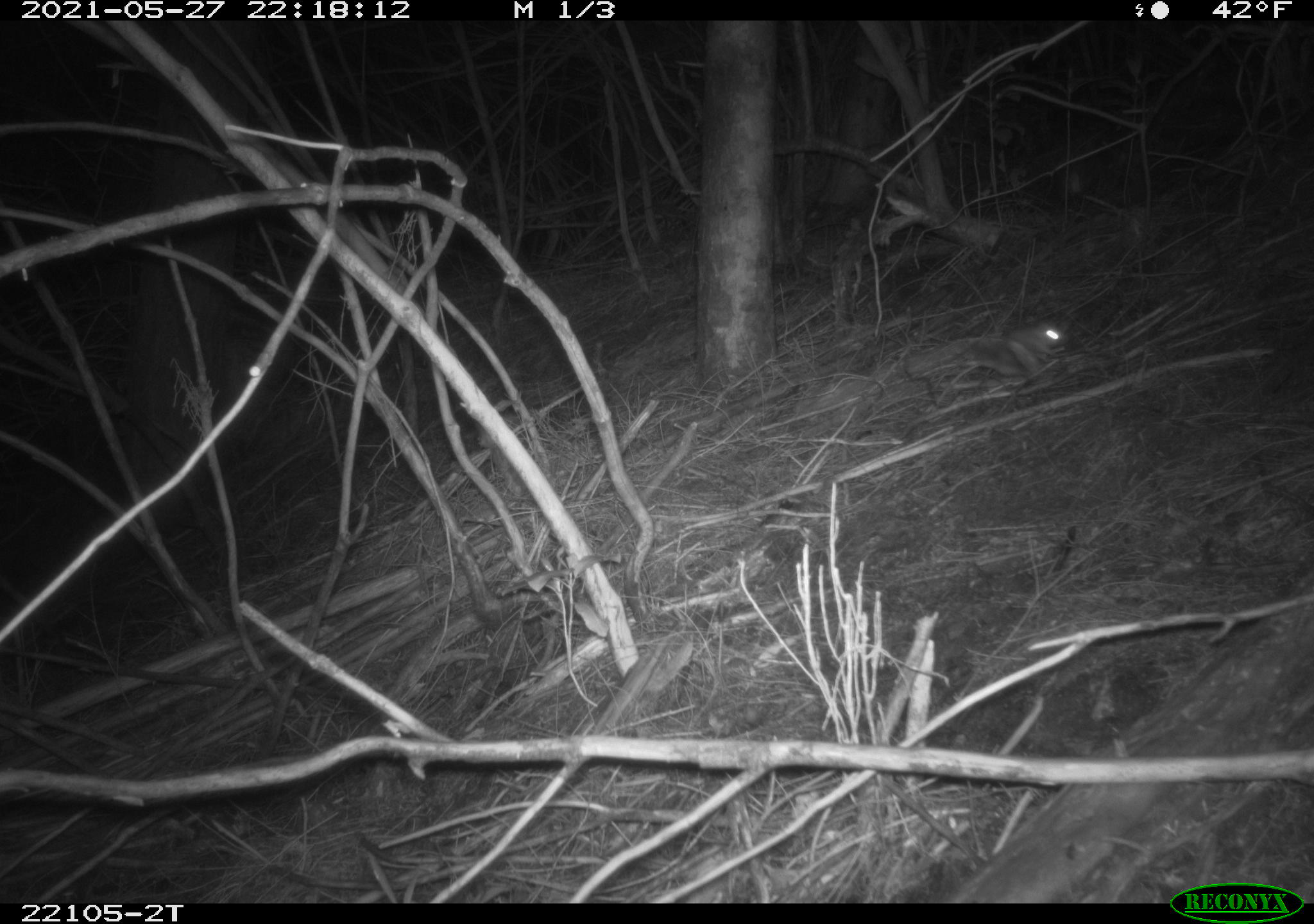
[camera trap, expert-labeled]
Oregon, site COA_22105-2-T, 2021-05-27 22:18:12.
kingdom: Animalia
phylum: Chordata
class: Mammalia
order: Rodentia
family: Sciuridae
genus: Glaucomys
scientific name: Glaucomys oregonensis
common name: humboldt's flying squirrel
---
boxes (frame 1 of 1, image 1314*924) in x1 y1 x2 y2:
humboldt's flying squirrel: 900 294 1081 411